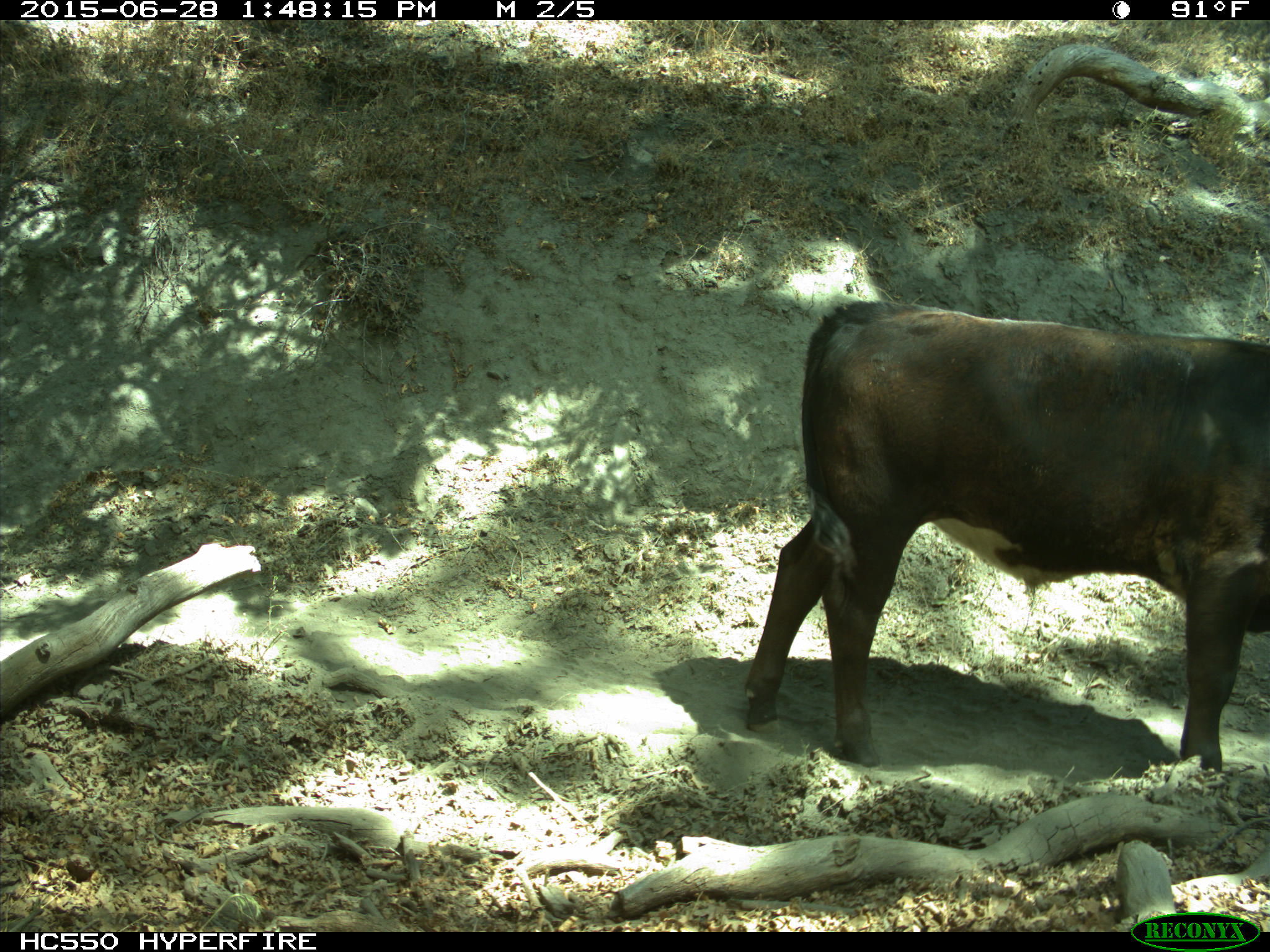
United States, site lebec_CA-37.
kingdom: Animalia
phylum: Chordata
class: Mammalia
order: Artiodactyla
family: Bovidae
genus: Bos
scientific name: Bos taurus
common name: domestic cow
Bos taurus (domestic cow).